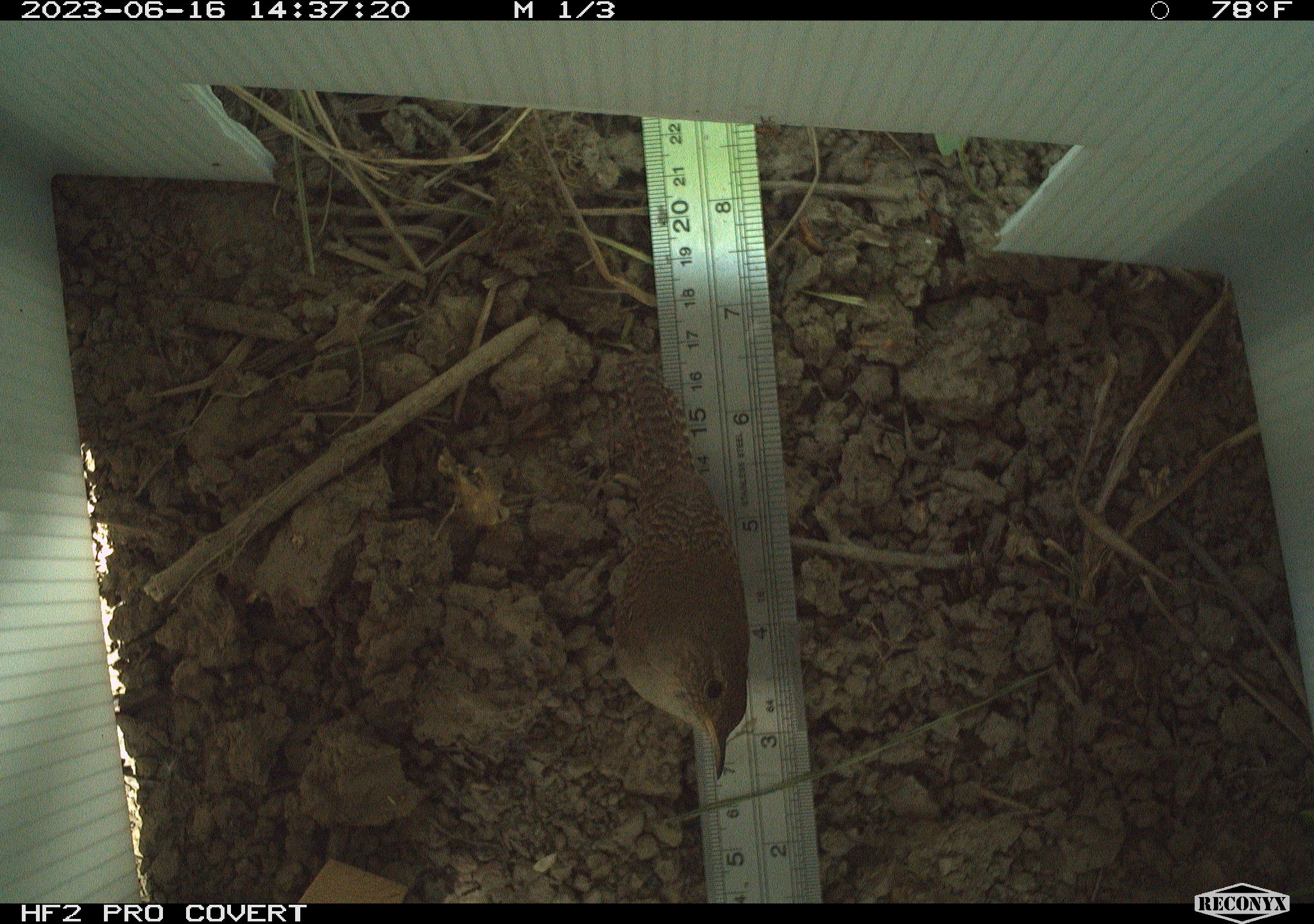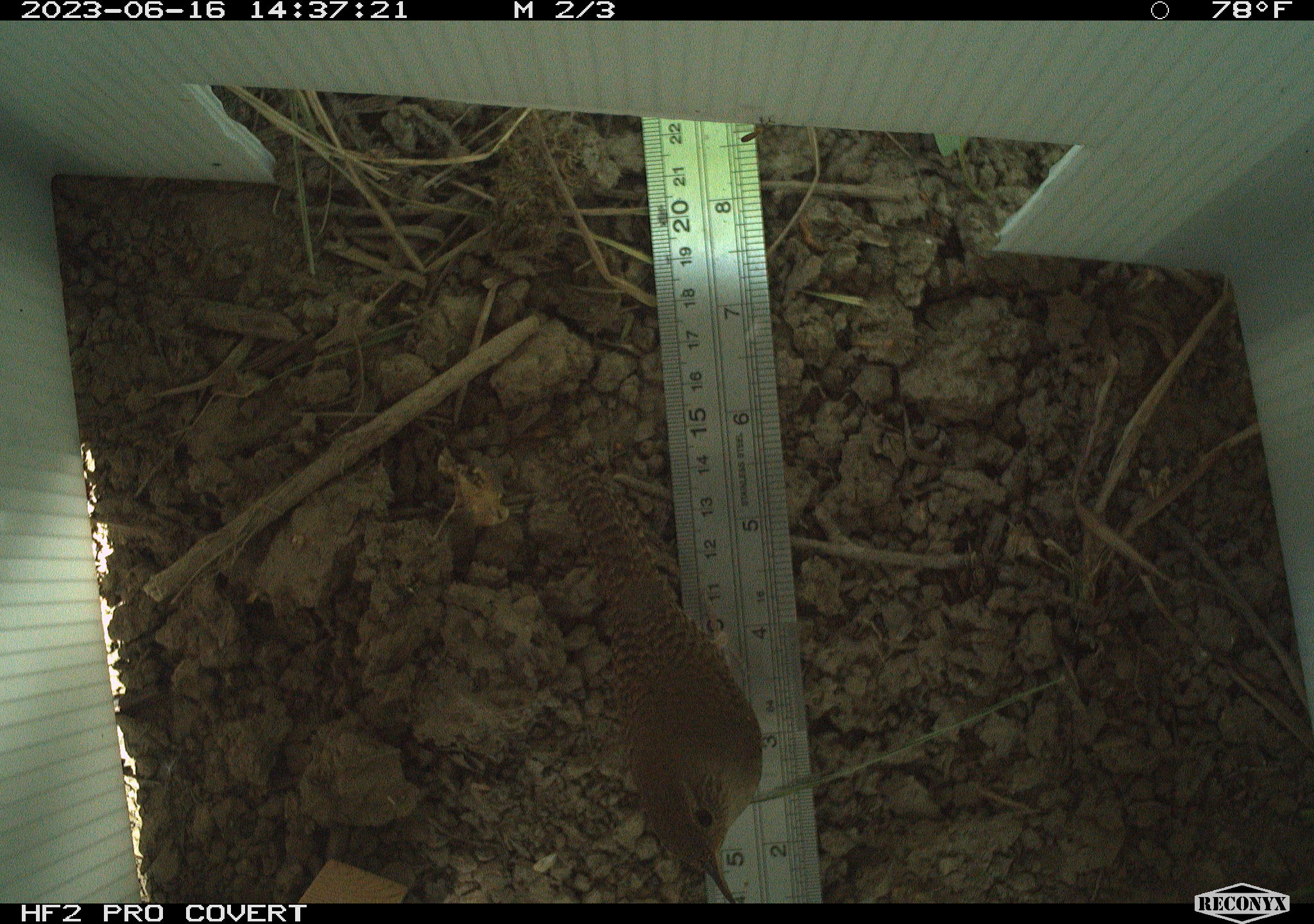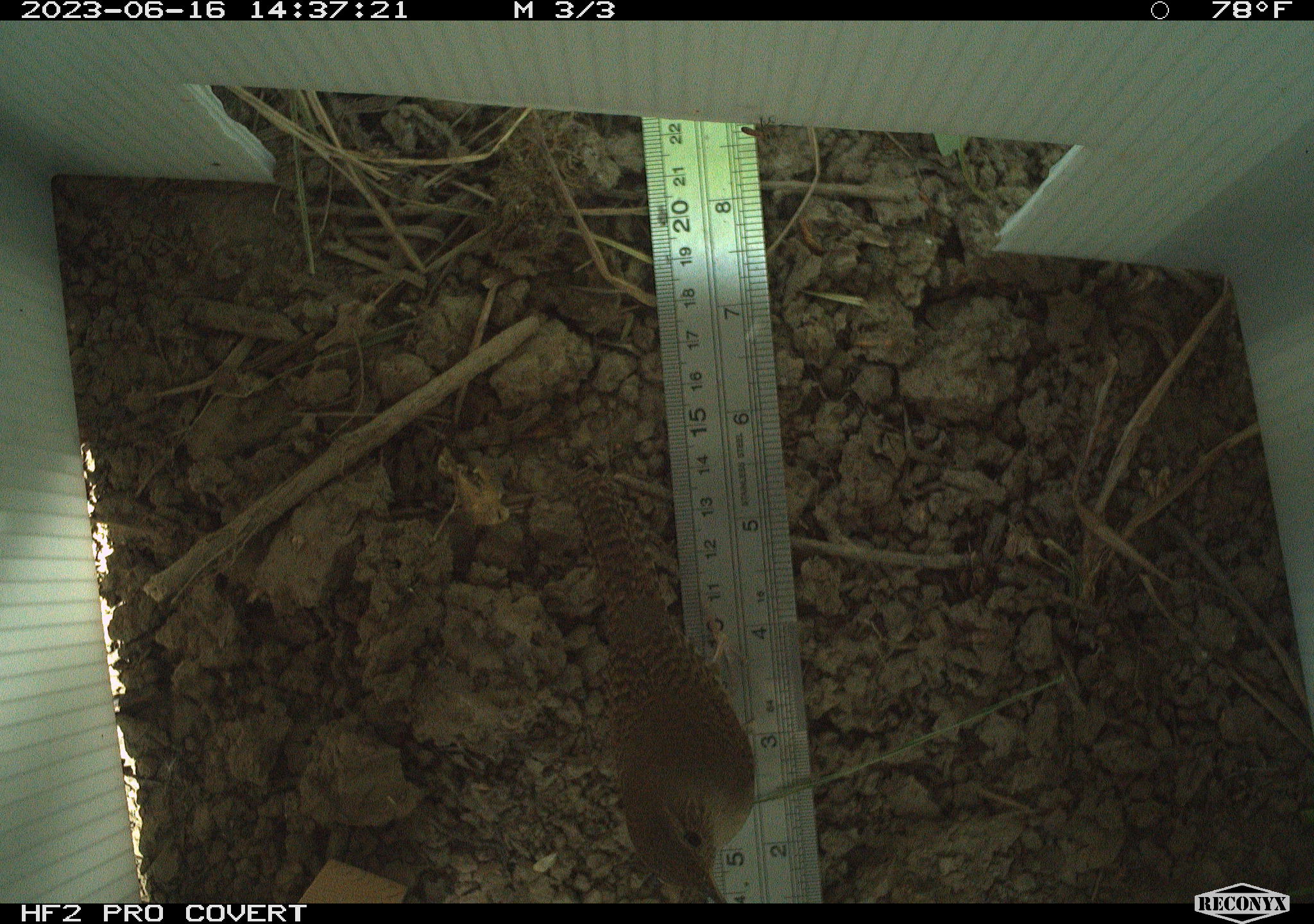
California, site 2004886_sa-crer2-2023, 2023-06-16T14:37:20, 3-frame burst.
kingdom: Animalia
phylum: Chordata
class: Aves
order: Passeriformes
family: Troglodytidae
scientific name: Troglodytidae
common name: wren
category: troglodytidae family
Troglodytidae family (wren) (Troglodytidae).